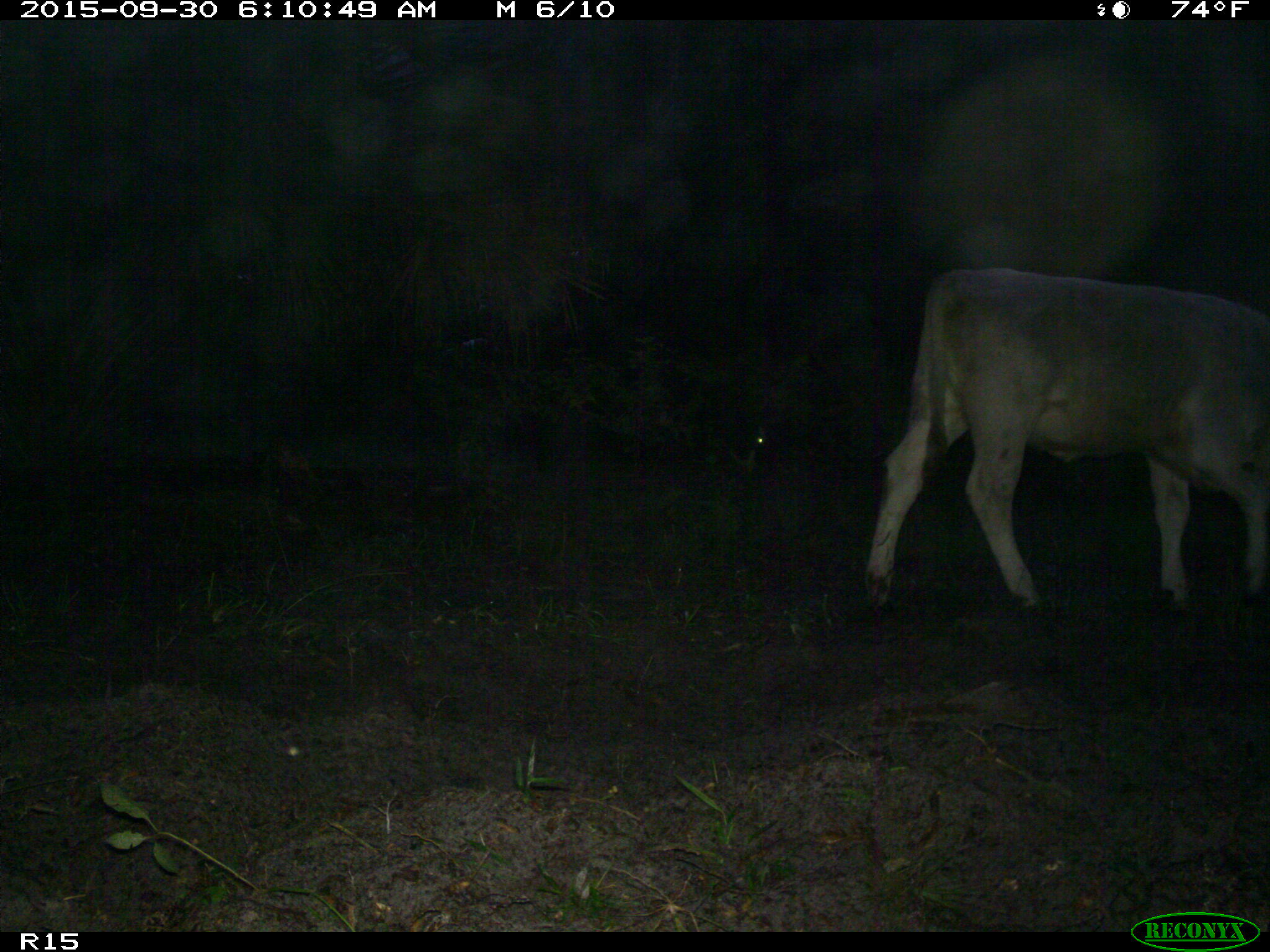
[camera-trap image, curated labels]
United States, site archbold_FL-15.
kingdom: Animalia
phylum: Chordata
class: Mammalia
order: Artiodactyla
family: Bovidae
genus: Bos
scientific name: Bos taurus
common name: domestic cow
Bos taurus (domestic cow).